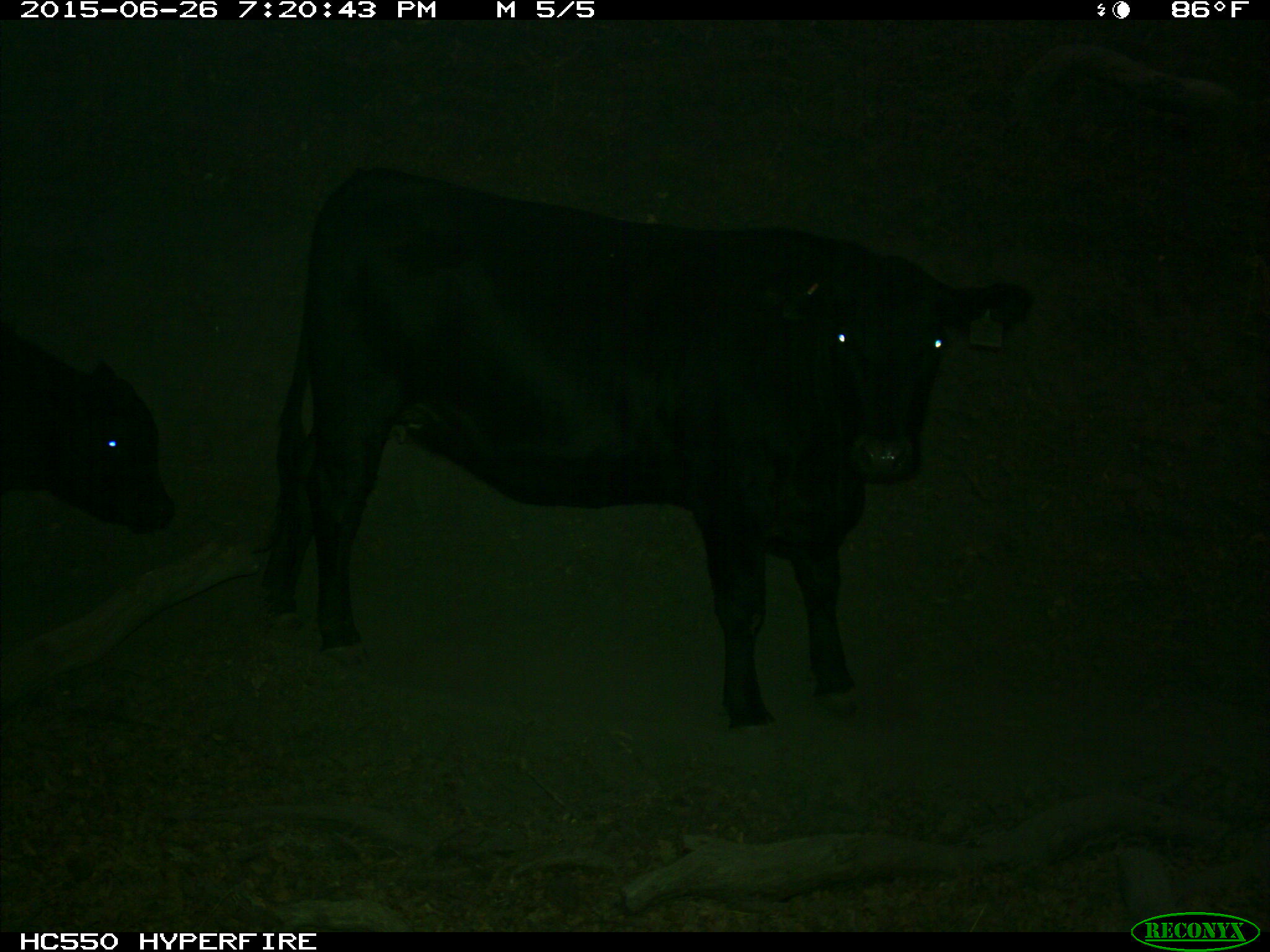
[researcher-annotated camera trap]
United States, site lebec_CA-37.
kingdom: Animalia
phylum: Chordata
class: Mammalia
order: Artiodactyla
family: Bovidae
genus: Bos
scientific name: Bos taurus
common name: domestic cow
Bos taurus (domestic cow).